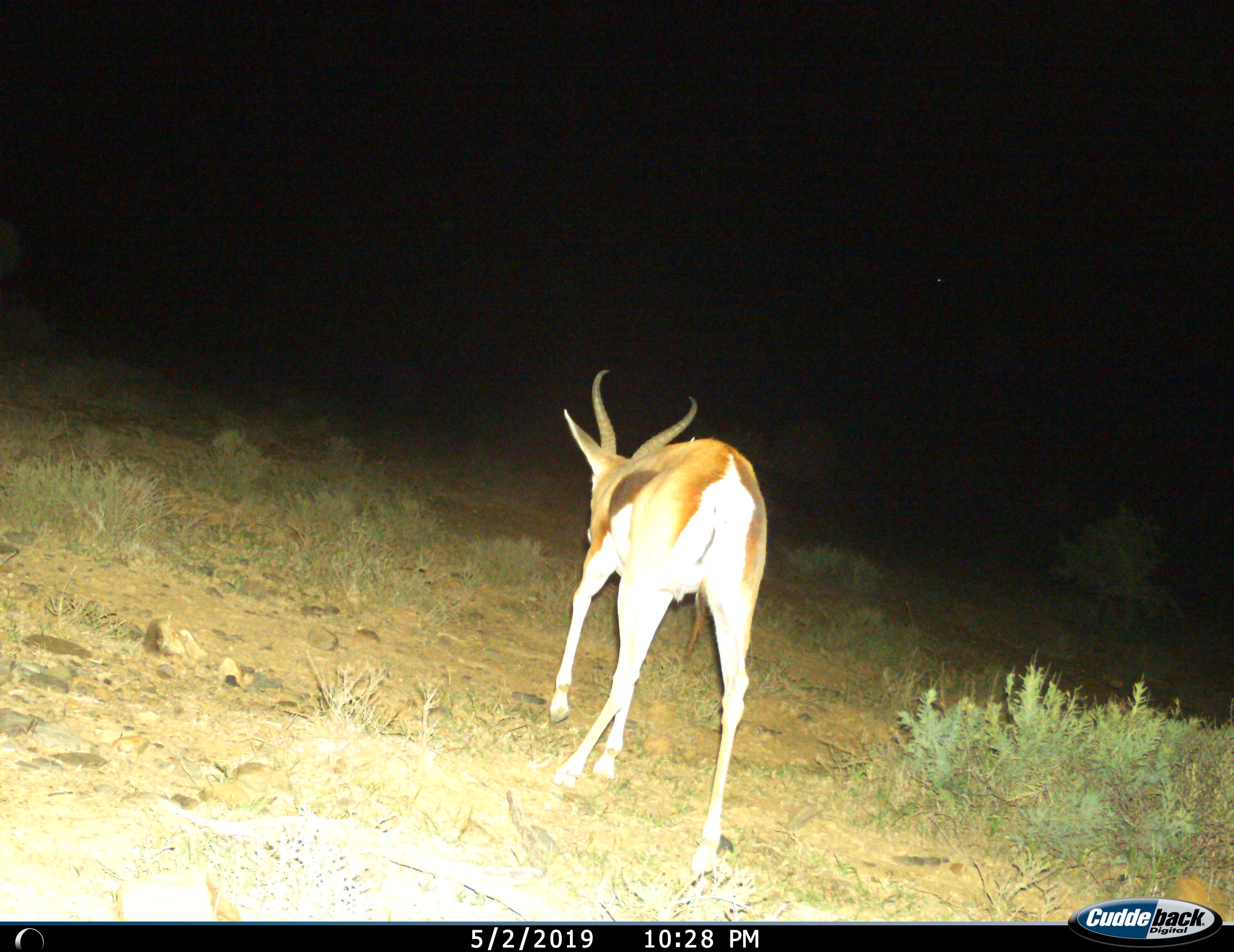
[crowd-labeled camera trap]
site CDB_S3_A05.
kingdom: Animalia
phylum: Chordata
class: Mammalia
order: Artiodactyla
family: Bovidae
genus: Antidorcas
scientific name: Antidorcas marsupialis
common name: springbok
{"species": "springbok (Antidorcas marsupialis)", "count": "1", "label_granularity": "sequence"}